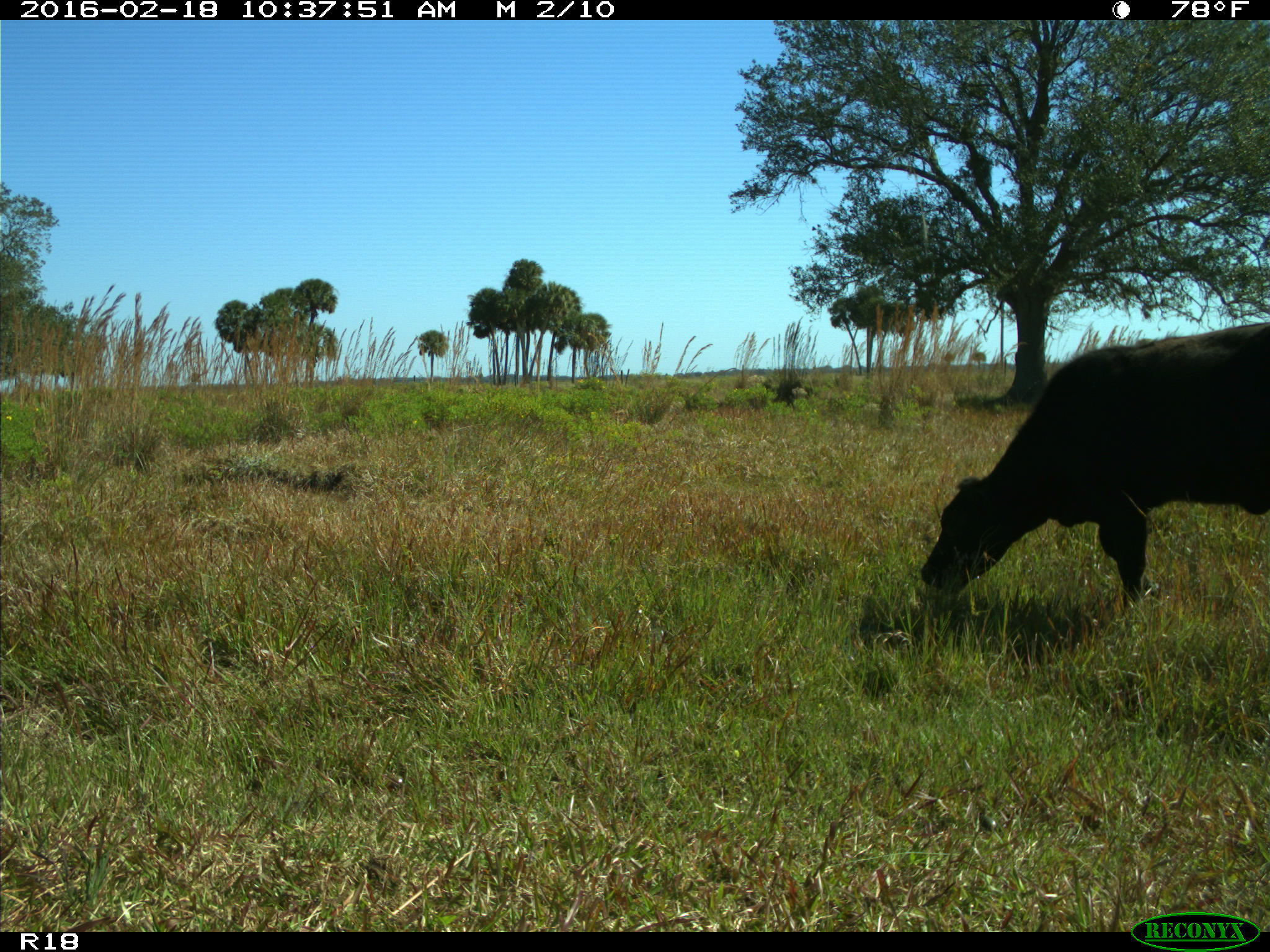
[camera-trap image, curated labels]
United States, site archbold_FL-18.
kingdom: Animalia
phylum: Chordata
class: Mammalia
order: Artiodactyla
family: Bovidae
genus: Bos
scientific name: Bos taurus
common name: domestic cow